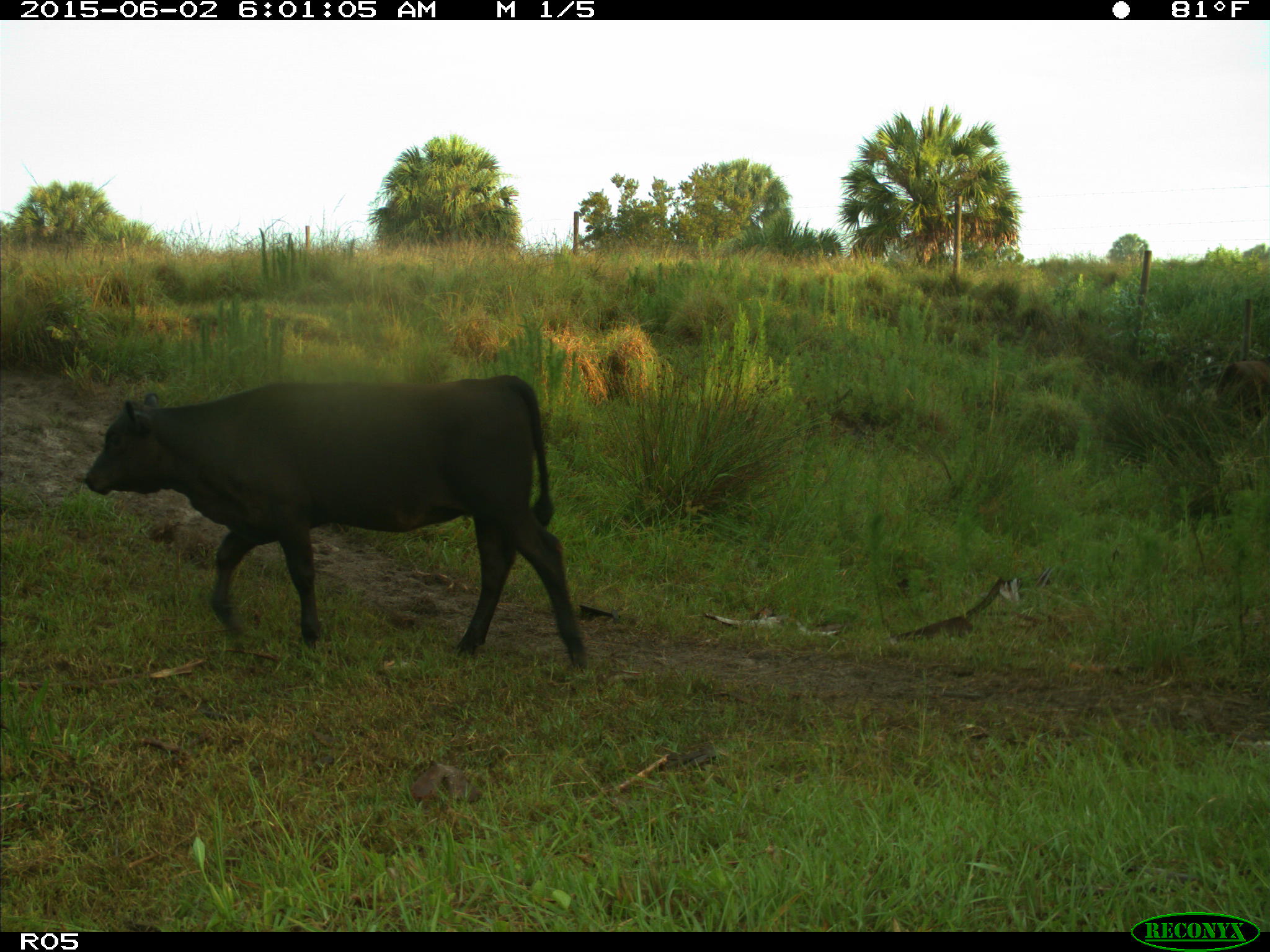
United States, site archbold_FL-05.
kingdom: Animalia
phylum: Chordata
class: Mammalia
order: Artiodactyla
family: Bovidae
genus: Bos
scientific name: Bos taurus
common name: domestic cow